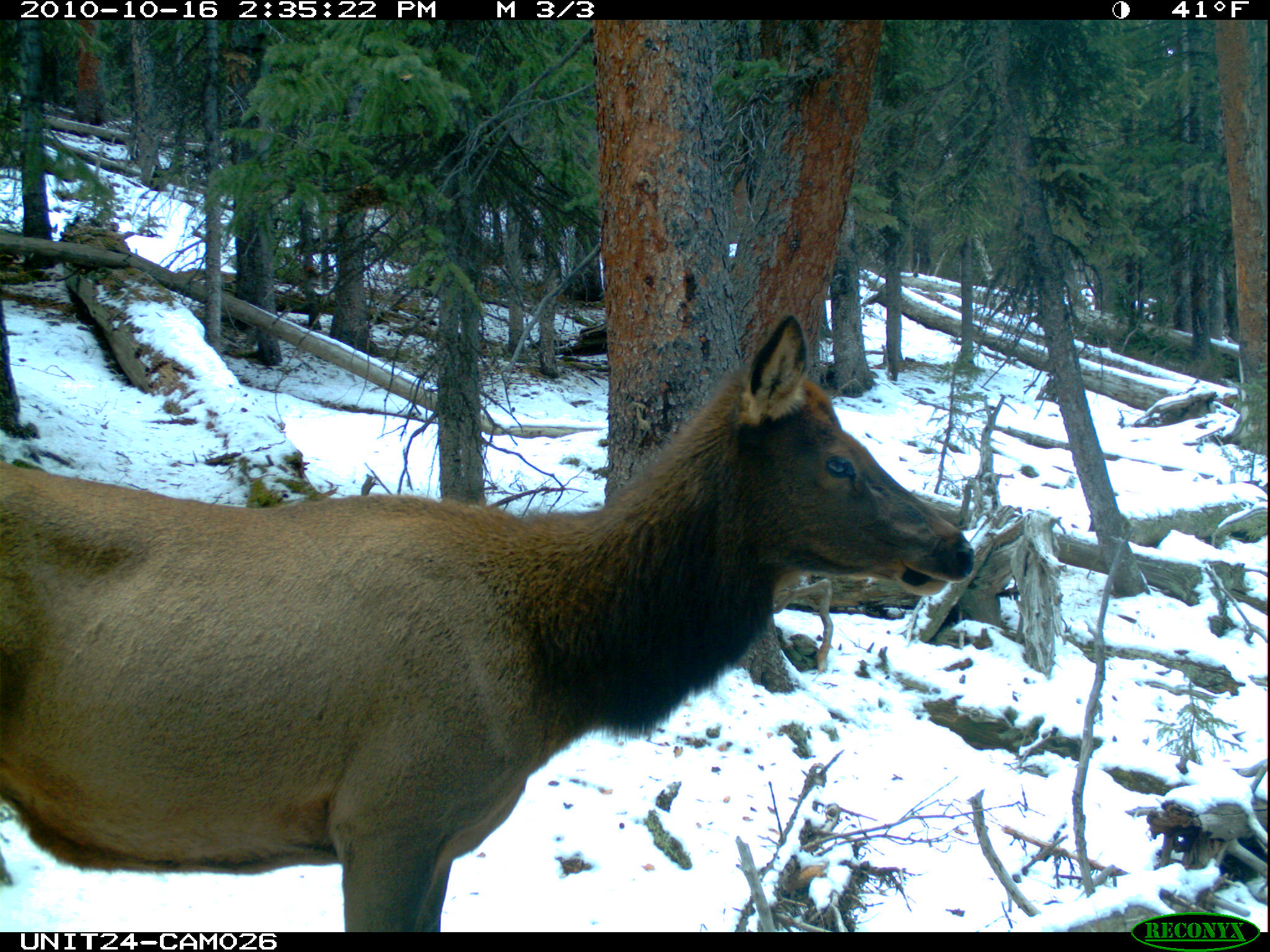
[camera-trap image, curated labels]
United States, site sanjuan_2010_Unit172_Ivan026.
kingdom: Animalia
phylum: Chordata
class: Mammalia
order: Artiodactyla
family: Cervidae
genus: Cervus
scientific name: Cervus elaphus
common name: red deer